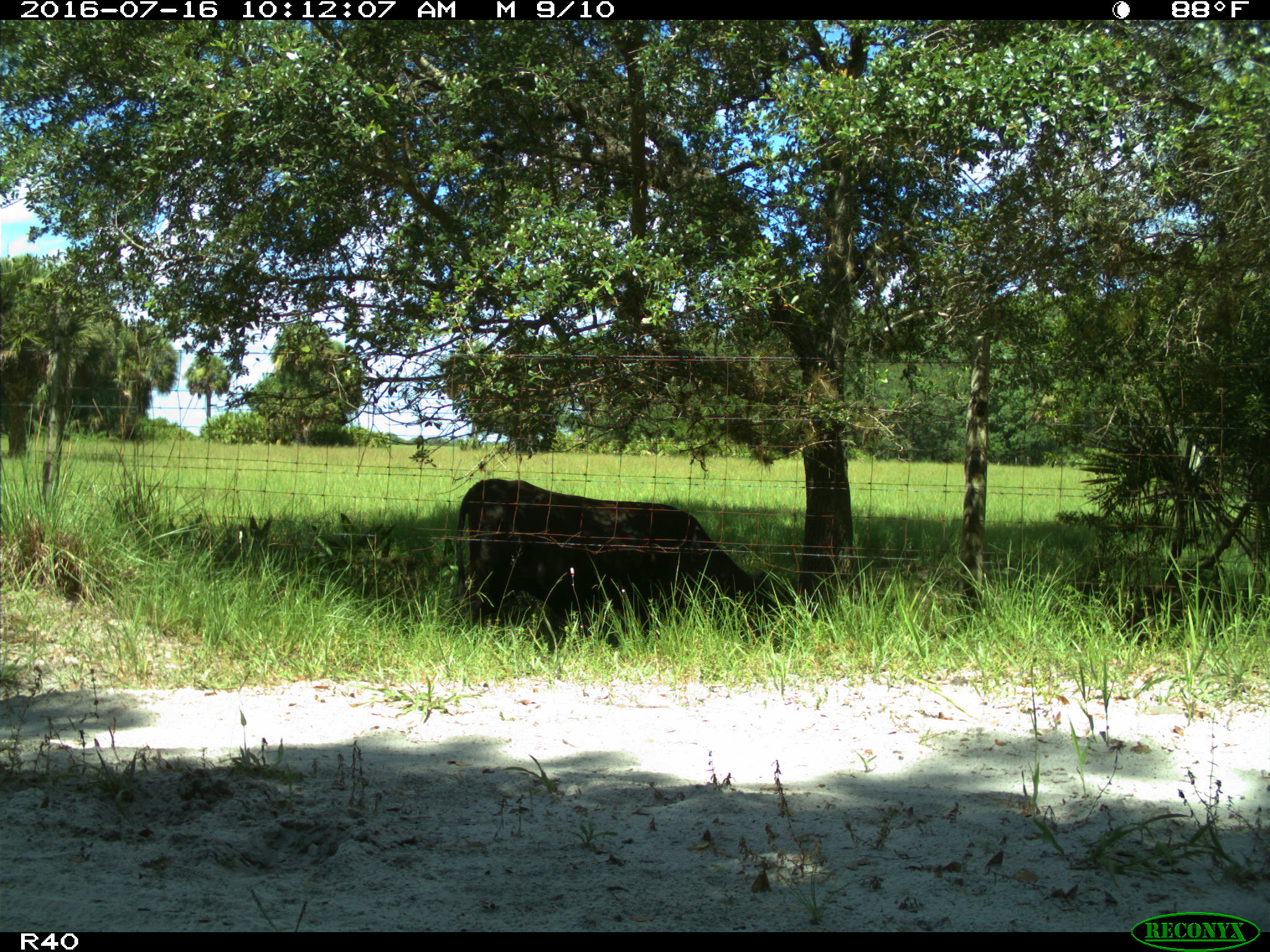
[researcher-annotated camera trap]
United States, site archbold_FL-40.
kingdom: Animalia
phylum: Chordata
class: Mammalia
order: Artiodactyla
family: Bovidae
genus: Bos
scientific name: Bos taurus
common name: domestic cow